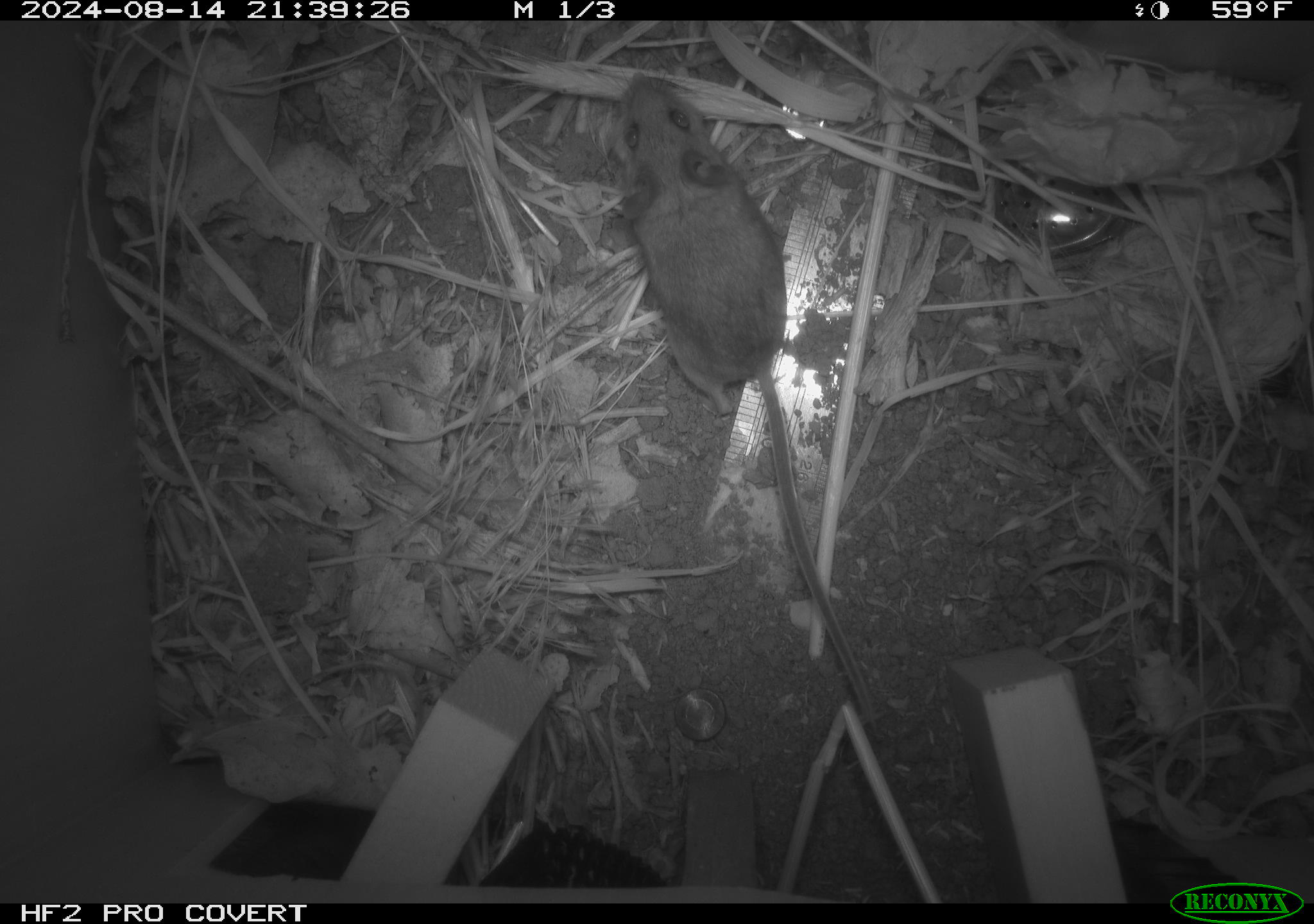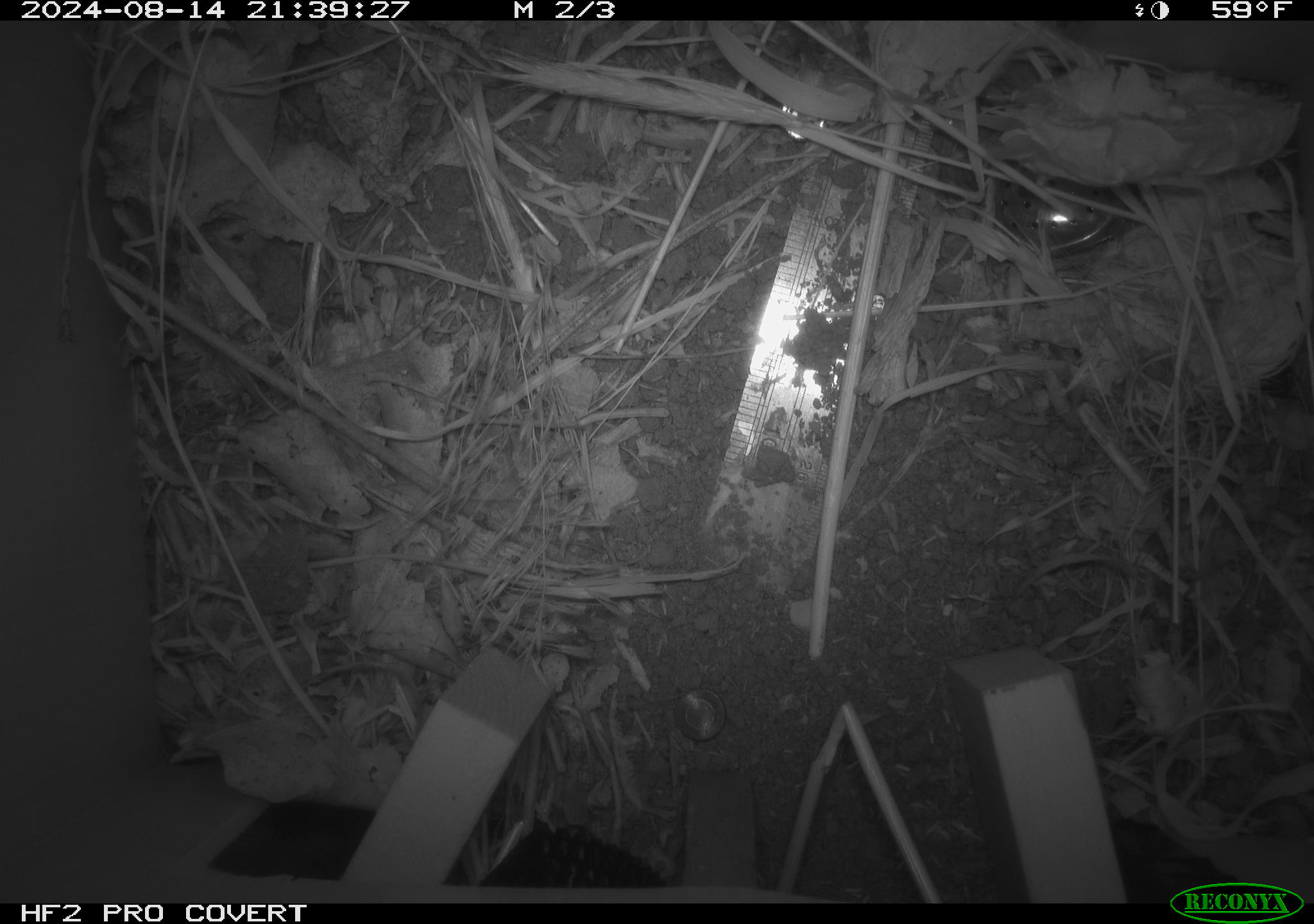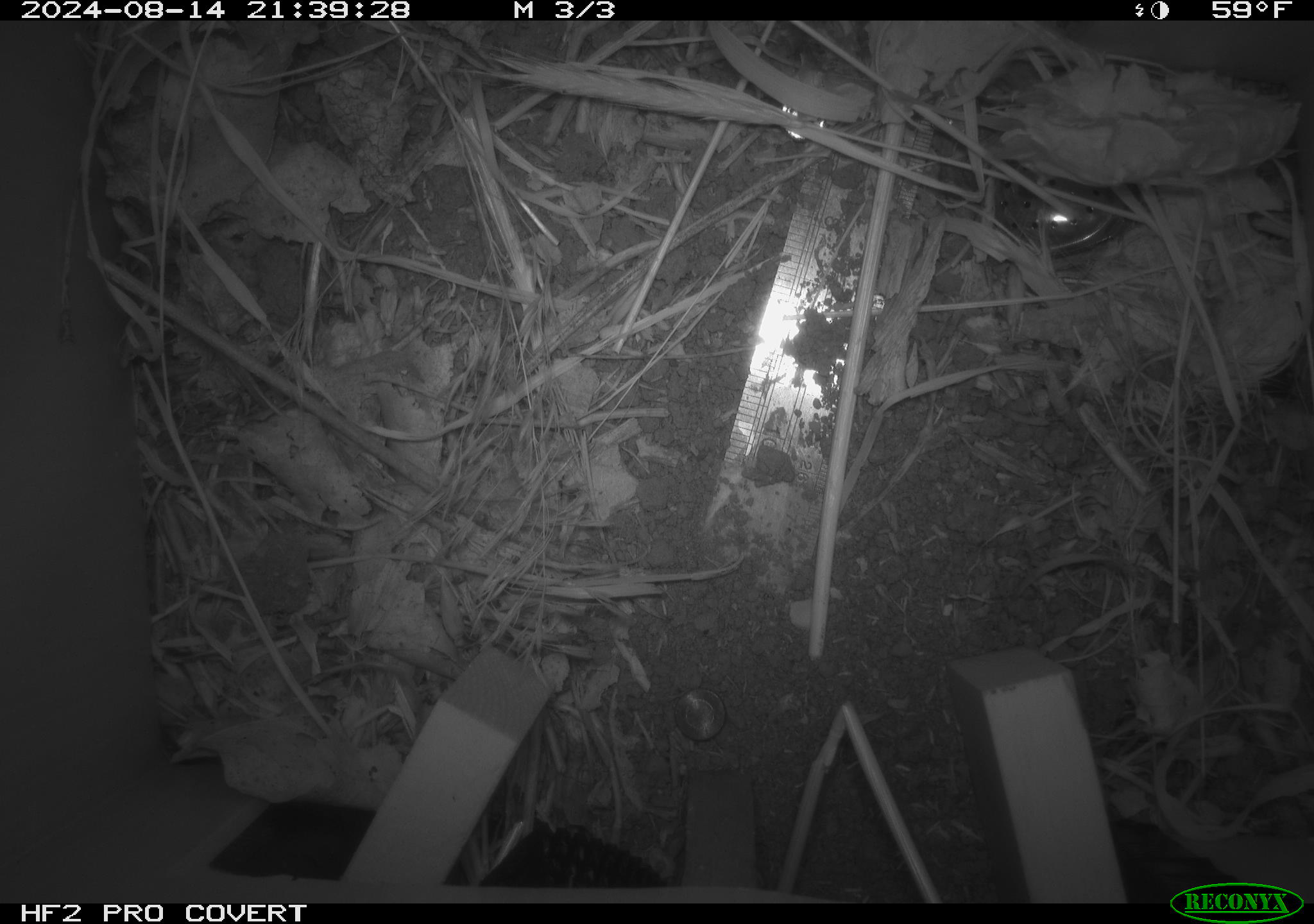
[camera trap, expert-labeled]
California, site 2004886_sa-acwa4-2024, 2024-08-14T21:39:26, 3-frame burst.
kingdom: Animalia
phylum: Chordata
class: Mammalia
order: Rodentia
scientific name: Rodentia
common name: mouse species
Mouse species (Rodentia).